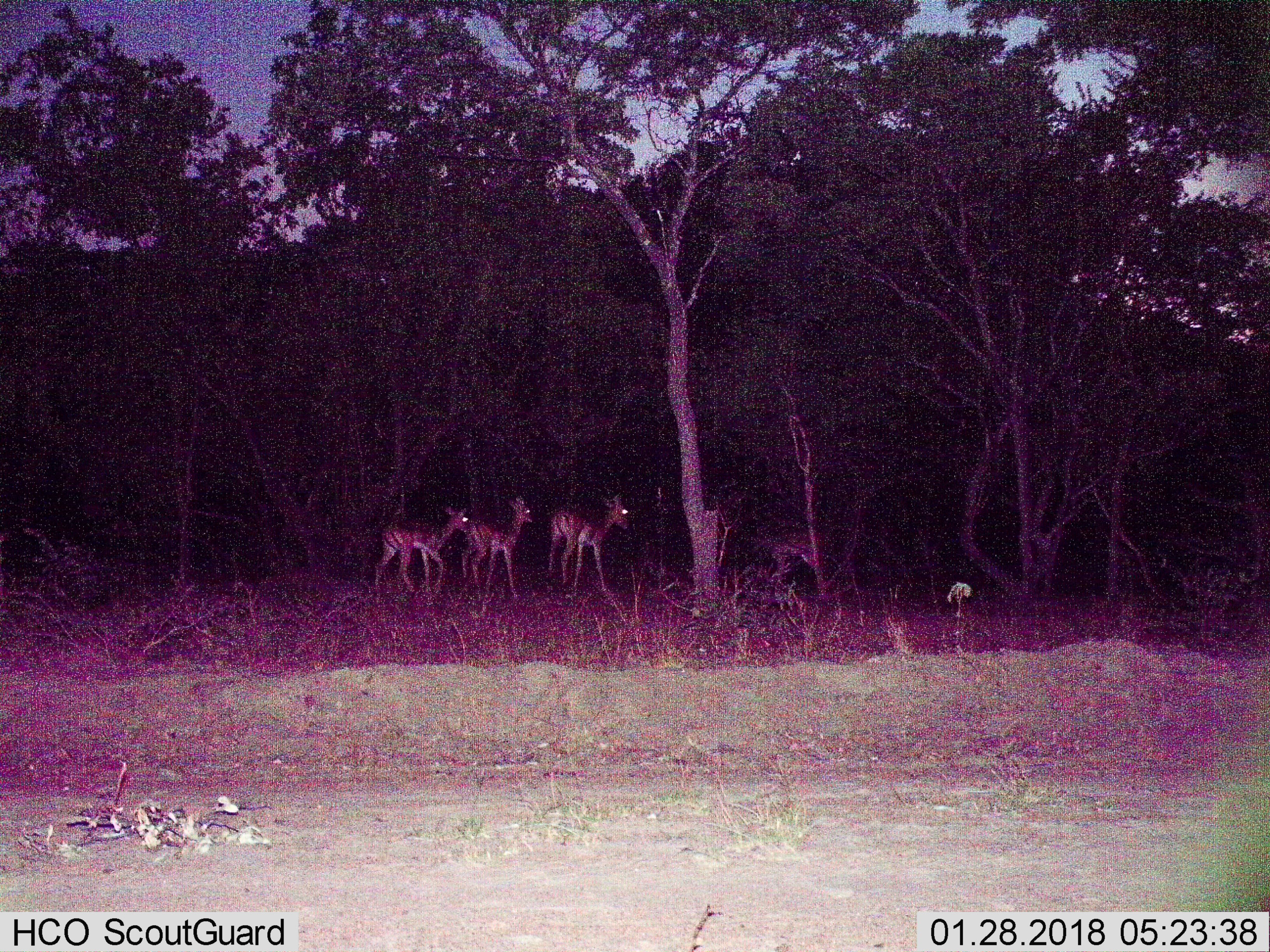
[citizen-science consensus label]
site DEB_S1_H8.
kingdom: Animalia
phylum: Chordata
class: Mammalia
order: Artiodactyla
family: Bovidae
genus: Aepyceros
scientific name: Aepyceros melampus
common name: impala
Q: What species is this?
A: Impala (Aepyceros melampus).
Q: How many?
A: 3.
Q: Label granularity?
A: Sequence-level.